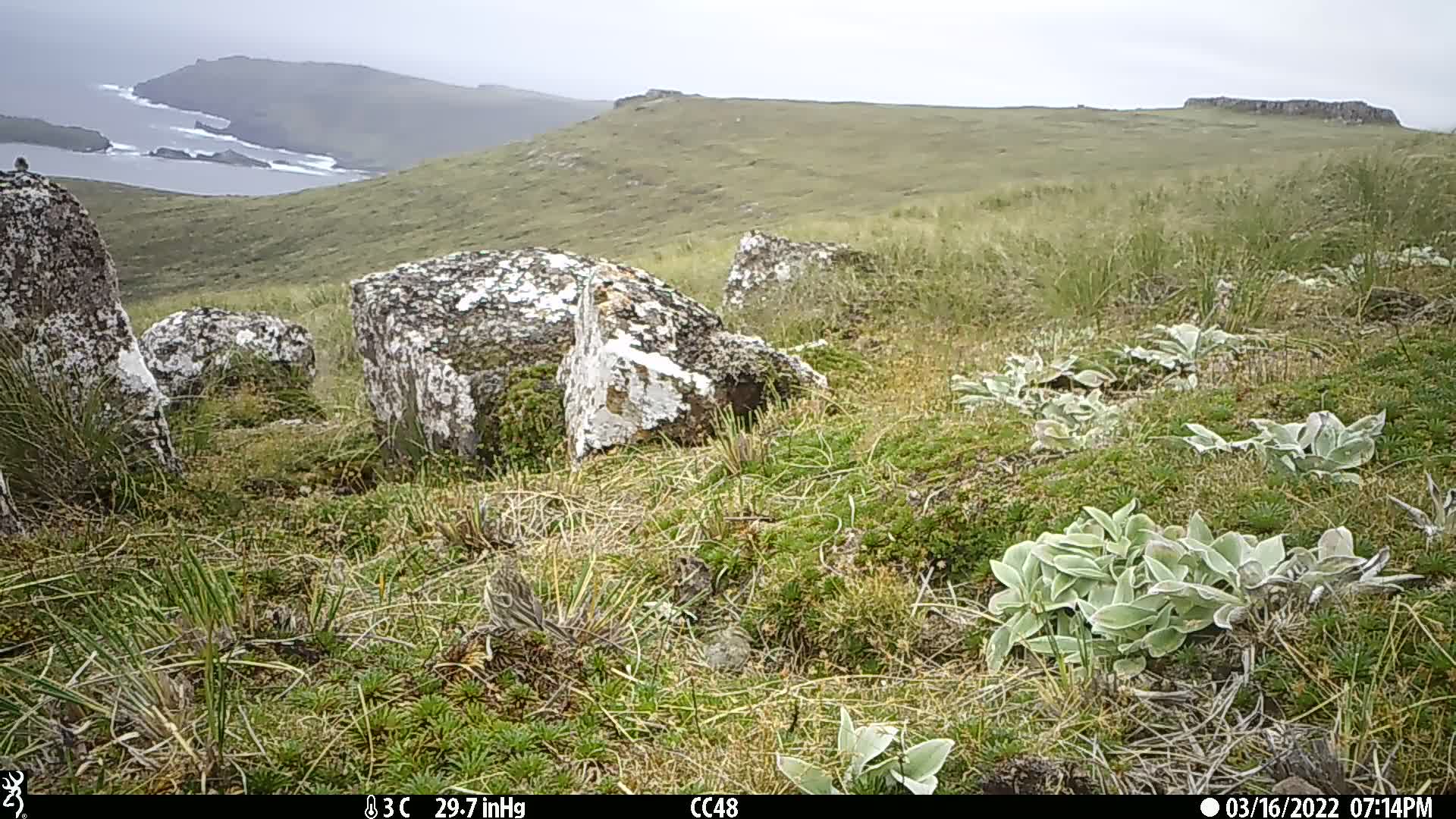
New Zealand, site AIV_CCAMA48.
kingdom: Animalia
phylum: Chordata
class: Aves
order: Passeriformes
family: Motacillidae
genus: Anthus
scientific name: Anthus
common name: pipit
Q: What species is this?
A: Pipit (Anthus).